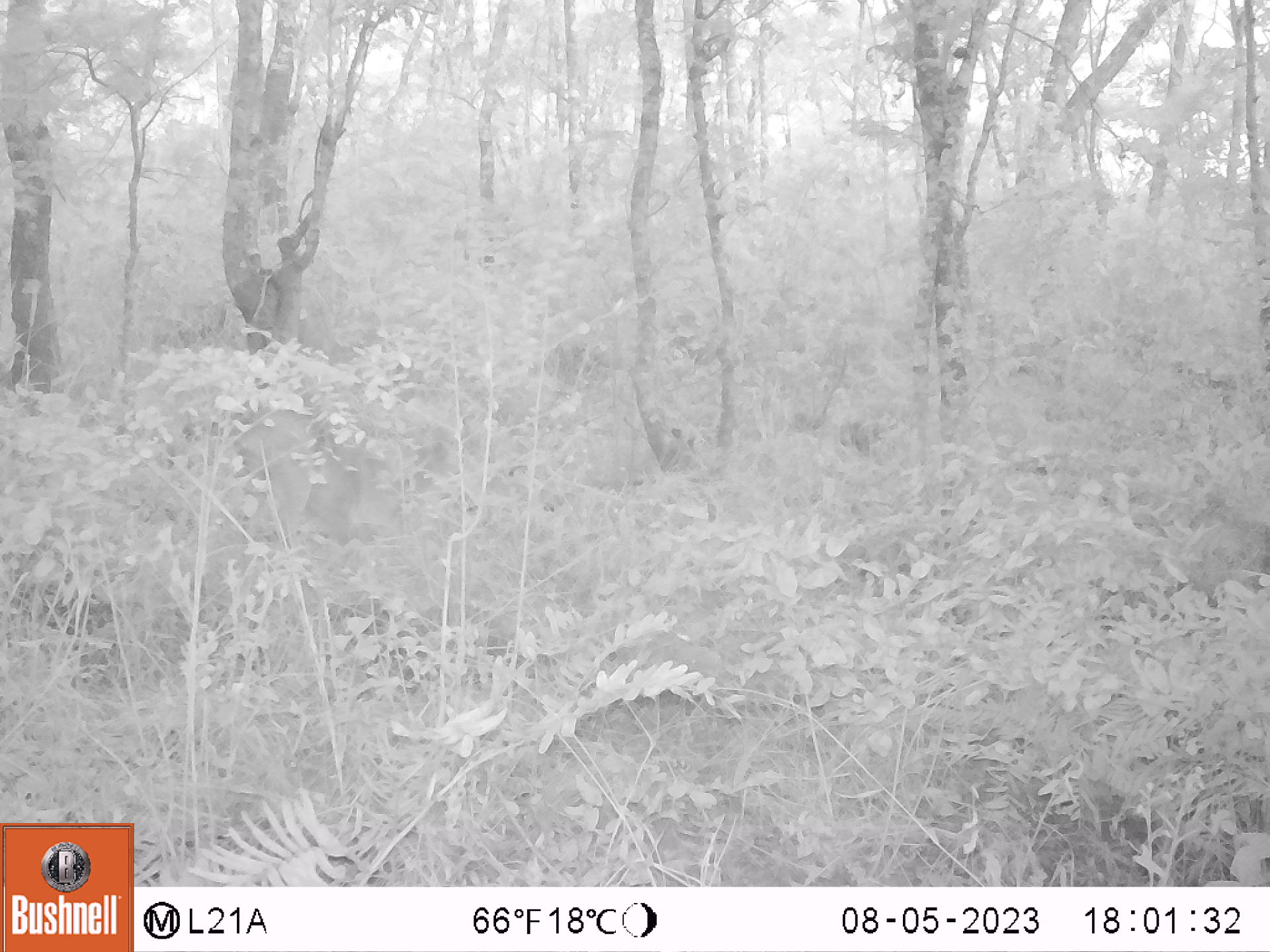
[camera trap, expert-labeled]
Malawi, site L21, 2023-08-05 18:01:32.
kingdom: Animalia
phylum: Chordata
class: Mammalia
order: Artiodactyla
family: Bovidae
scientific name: Antilopinae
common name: small antelope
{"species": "small antelope (Antilopinae)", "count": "1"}